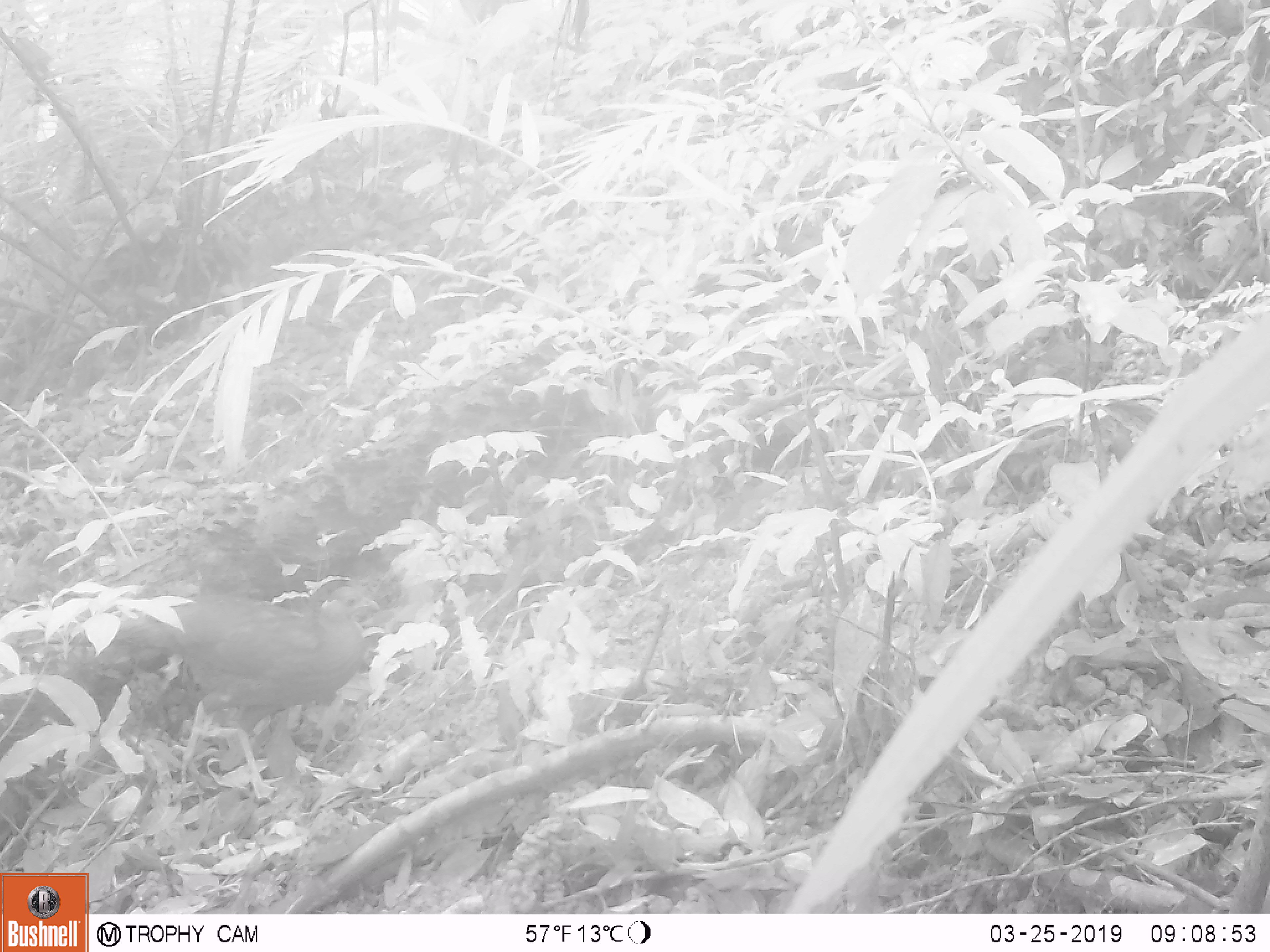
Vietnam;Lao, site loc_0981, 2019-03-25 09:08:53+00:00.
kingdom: Animalia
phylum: Chordata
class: Aves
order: Galliformes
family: Phasianidae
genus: Lophura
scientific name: Lophura nycthemera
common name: silver pheasant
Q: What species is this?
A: Silver pheasant (Lophura nycthemera).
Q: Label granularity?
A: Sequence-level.